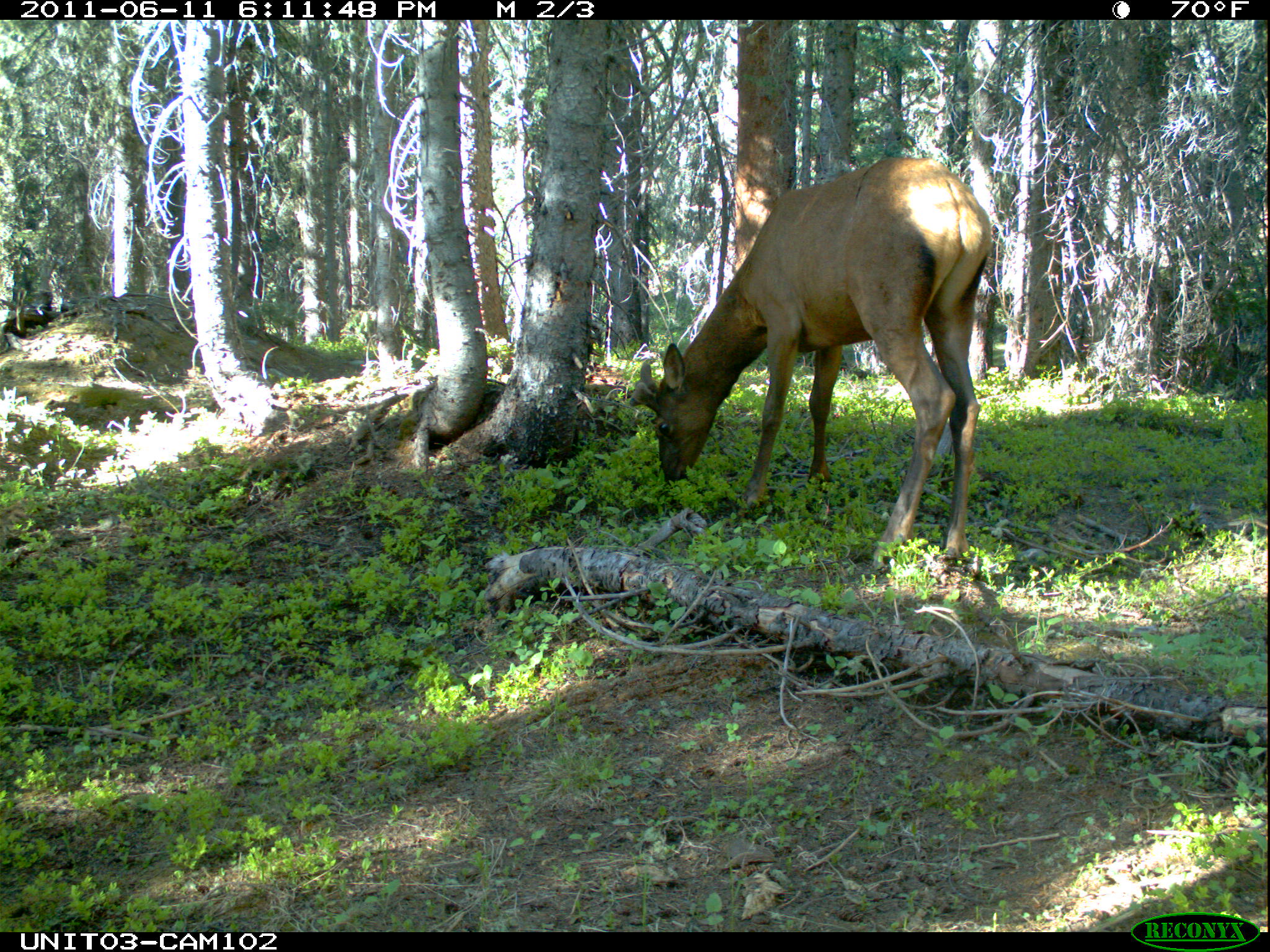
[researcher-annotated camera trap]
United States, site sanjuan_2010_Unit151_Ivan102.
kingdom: Animalia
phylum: Chordata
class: Mammalia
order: Artiodactyla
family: Cervidae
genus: Cervus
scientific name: Cervus elaphus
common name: red deer